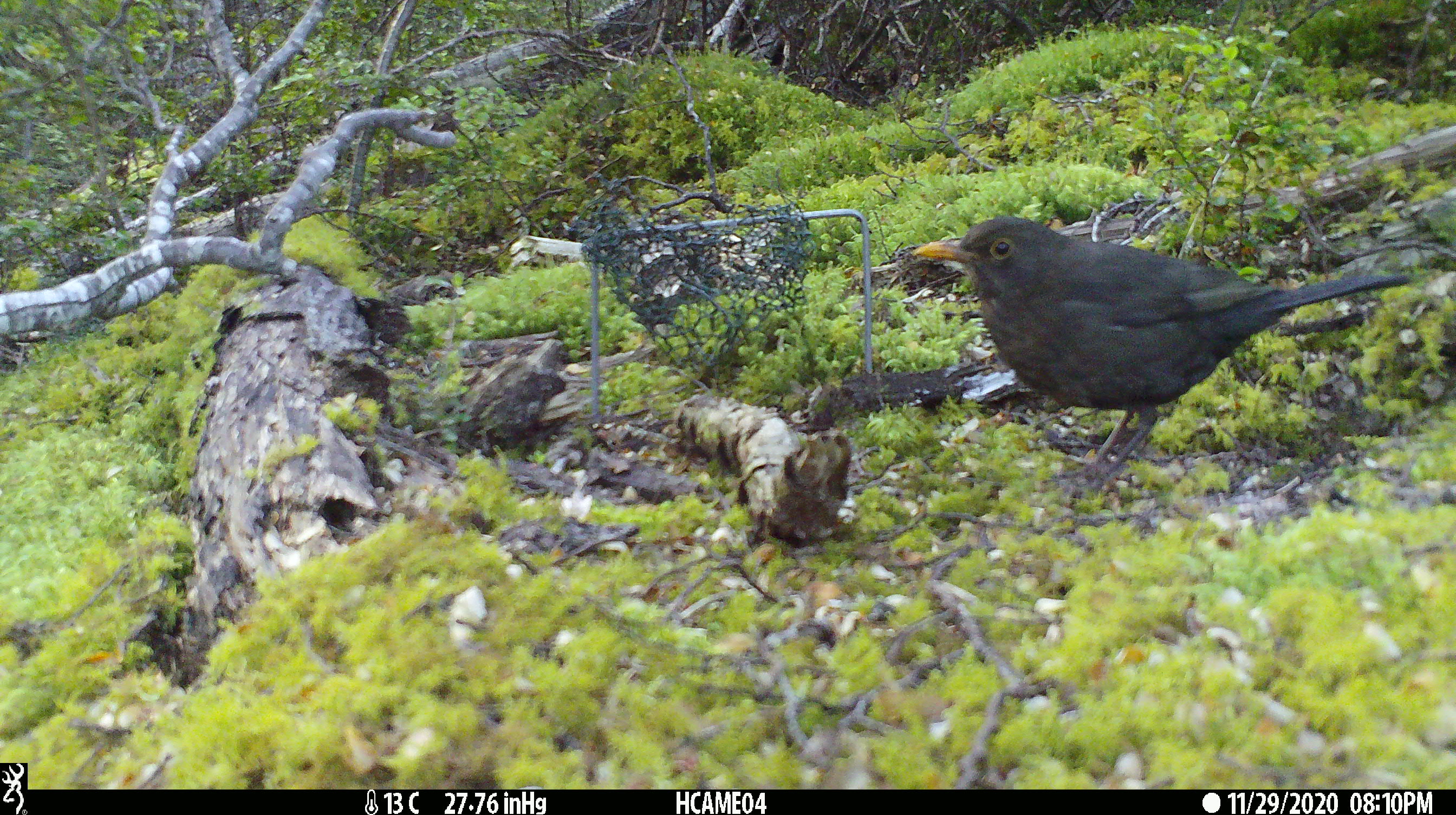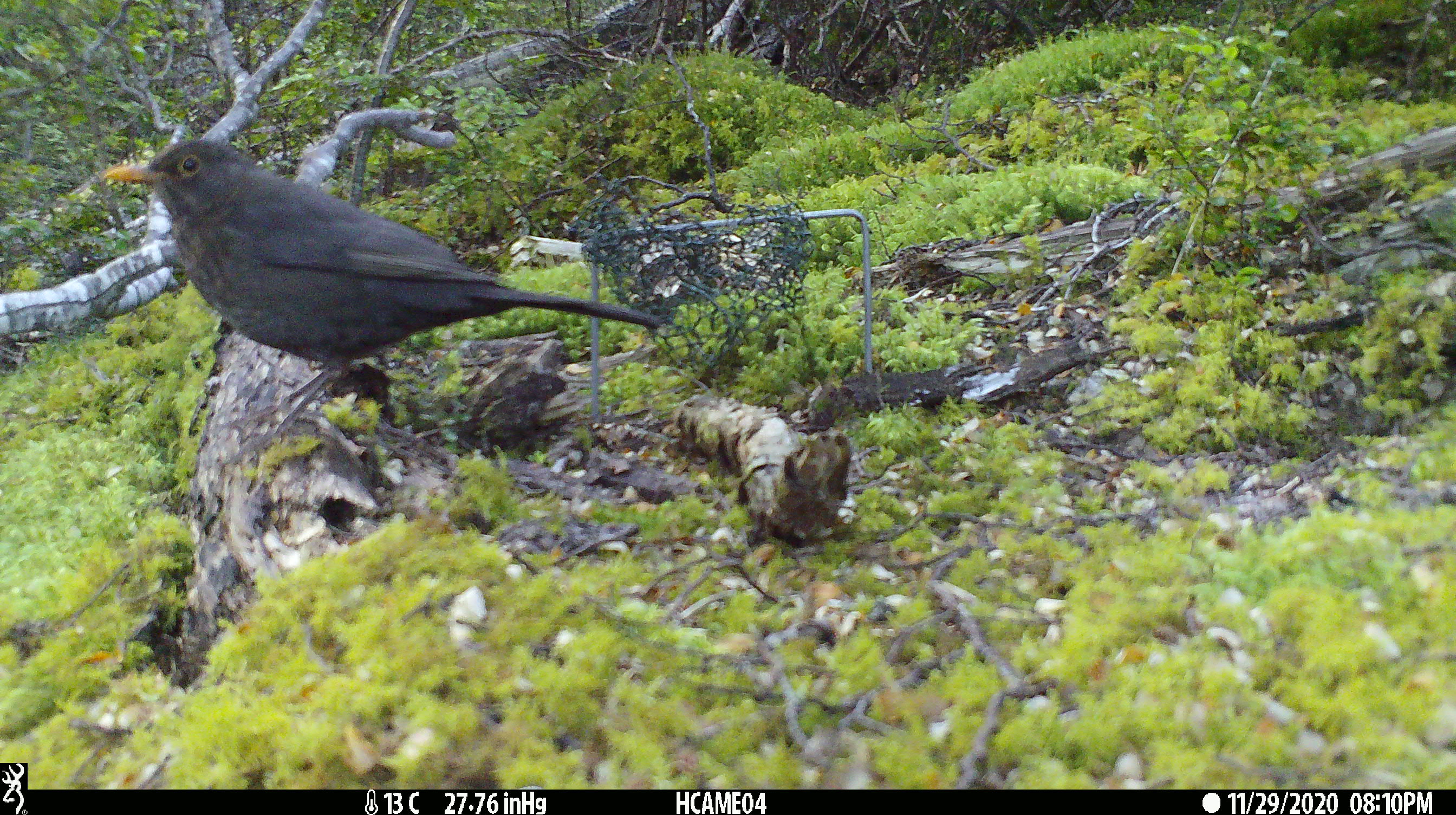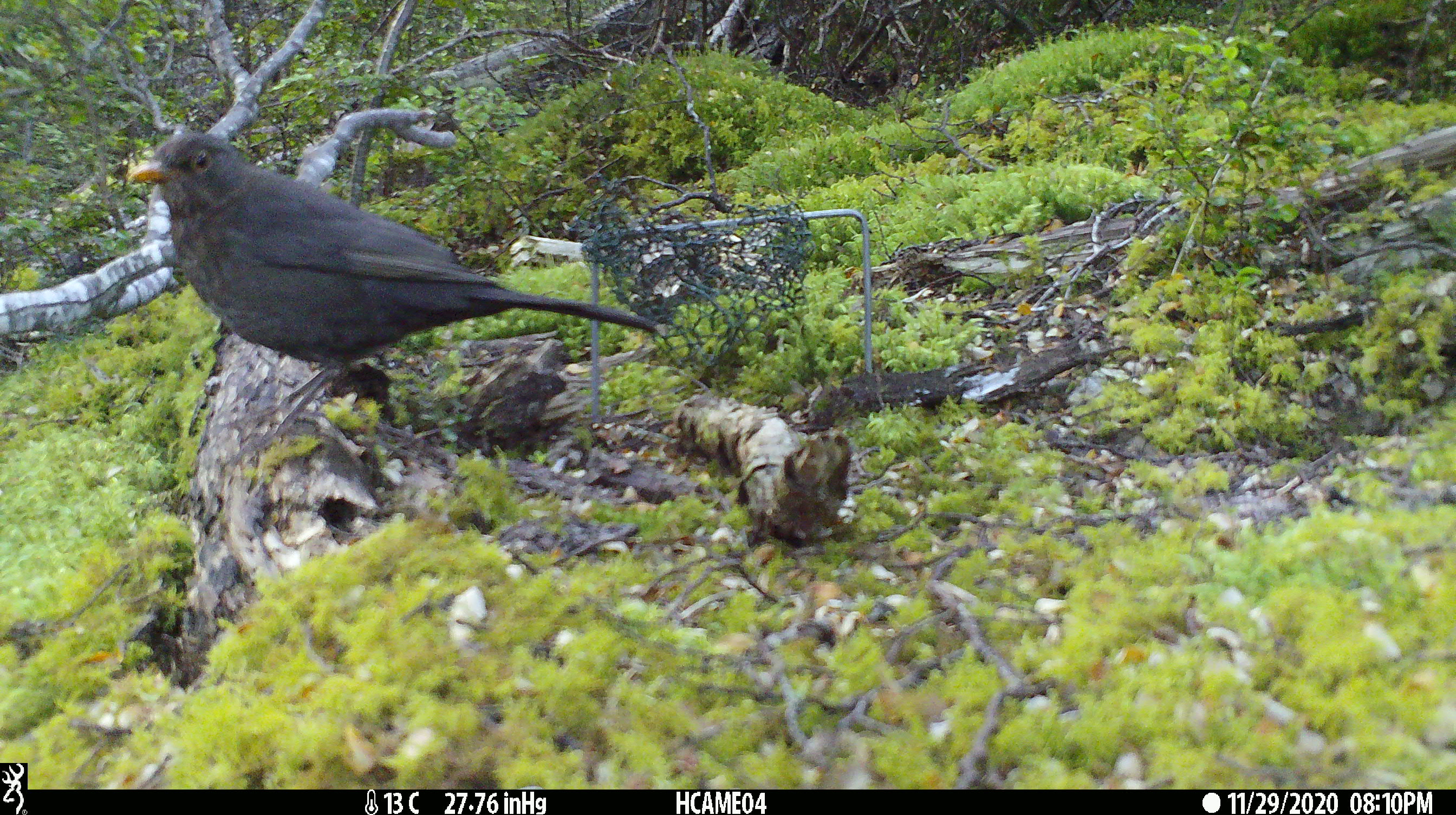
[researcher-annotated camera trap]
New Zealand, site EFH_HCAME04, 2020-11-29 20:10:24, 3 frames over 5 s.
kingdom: Animalia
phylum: Chordata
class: Aves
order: Passeriformes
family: Turdidae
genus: Turdus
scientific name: Turdus merula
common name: eurasian blackbird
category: blackbird